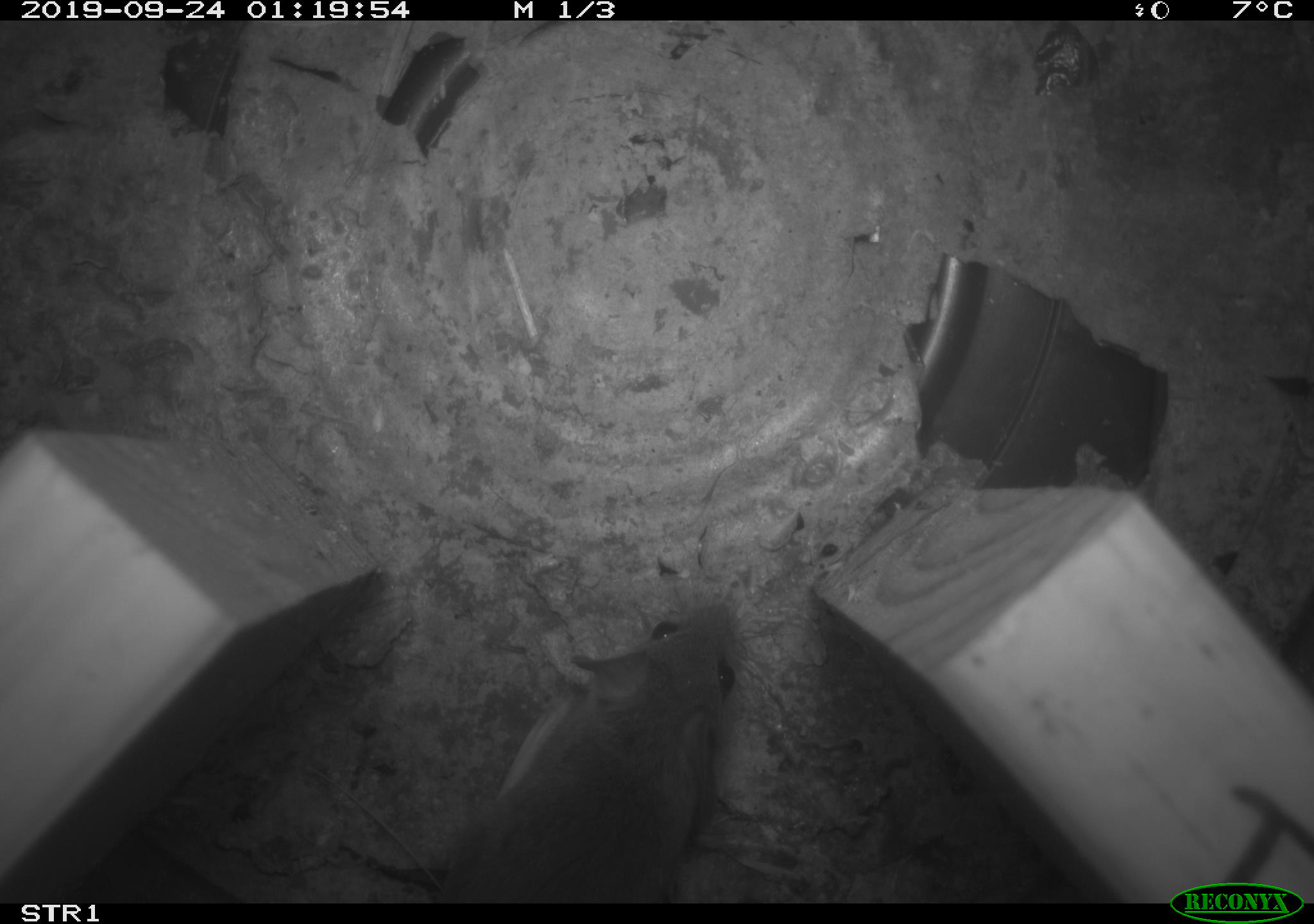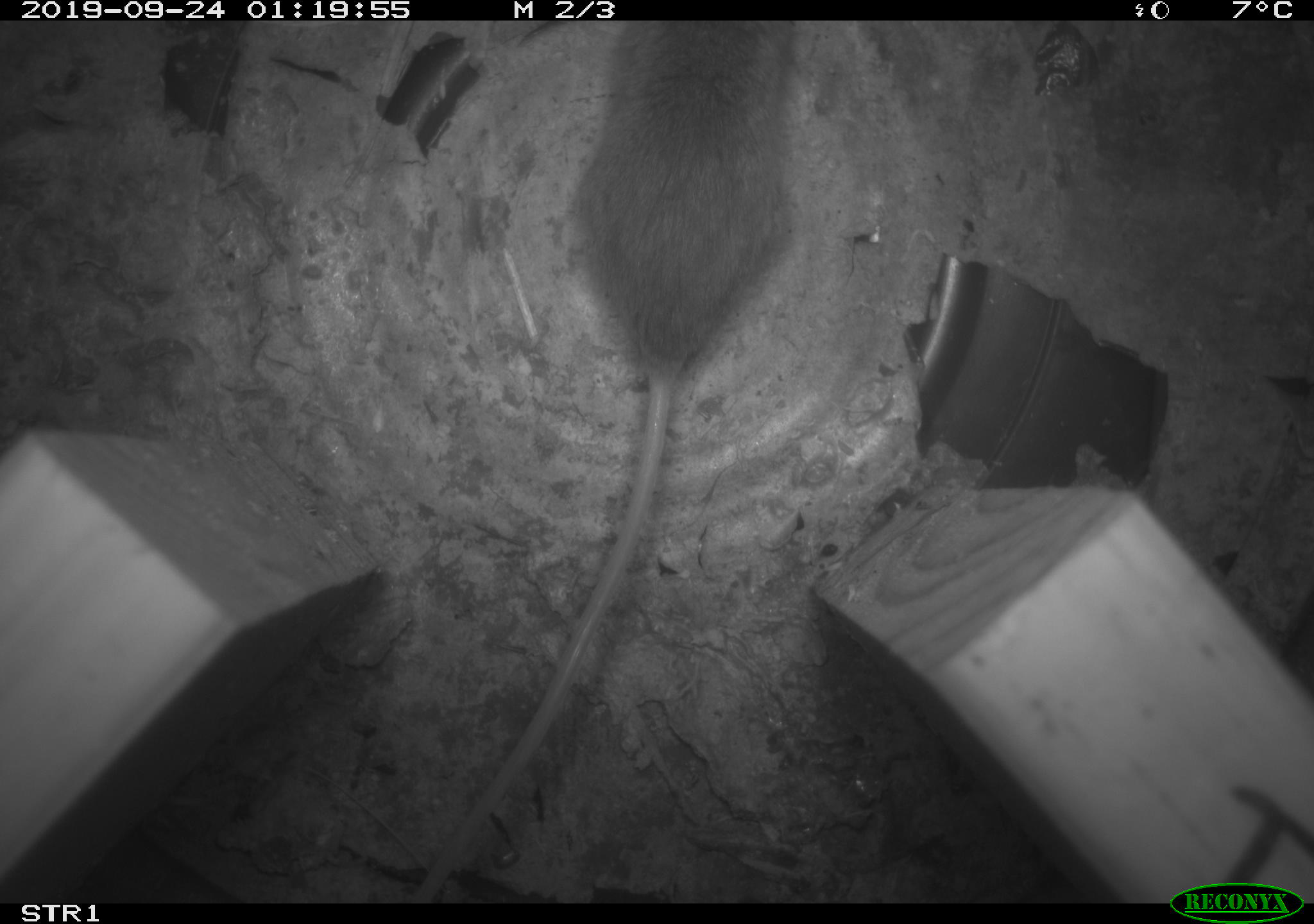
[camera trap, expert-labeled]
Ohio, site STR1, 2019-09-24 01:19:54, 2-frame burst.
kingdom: Animalia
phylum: Chordata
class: Mammalia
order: Rodentia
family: Cricetidae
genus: Peromyscus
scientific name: Peromyscus leucopus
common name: white-footed mouse